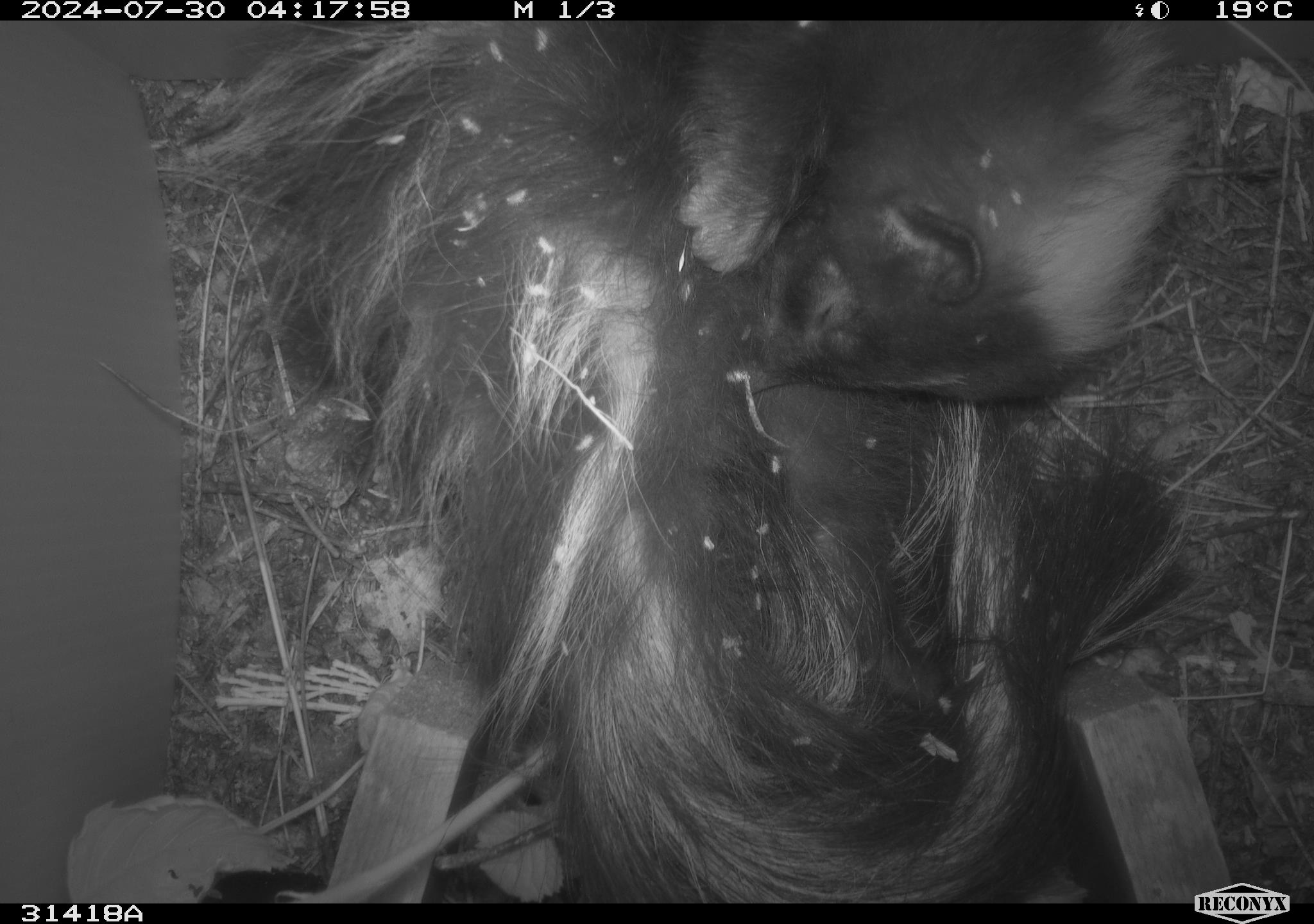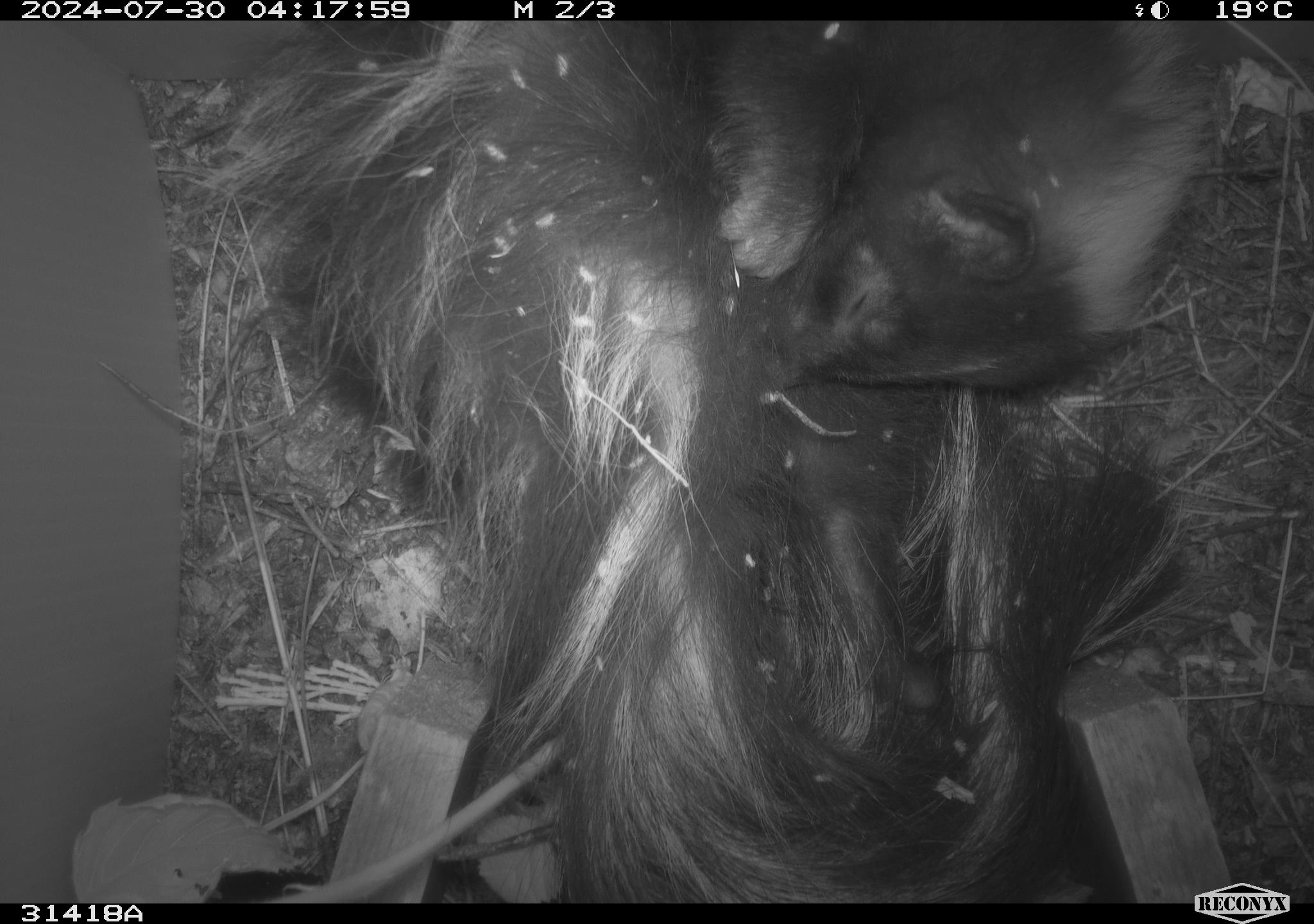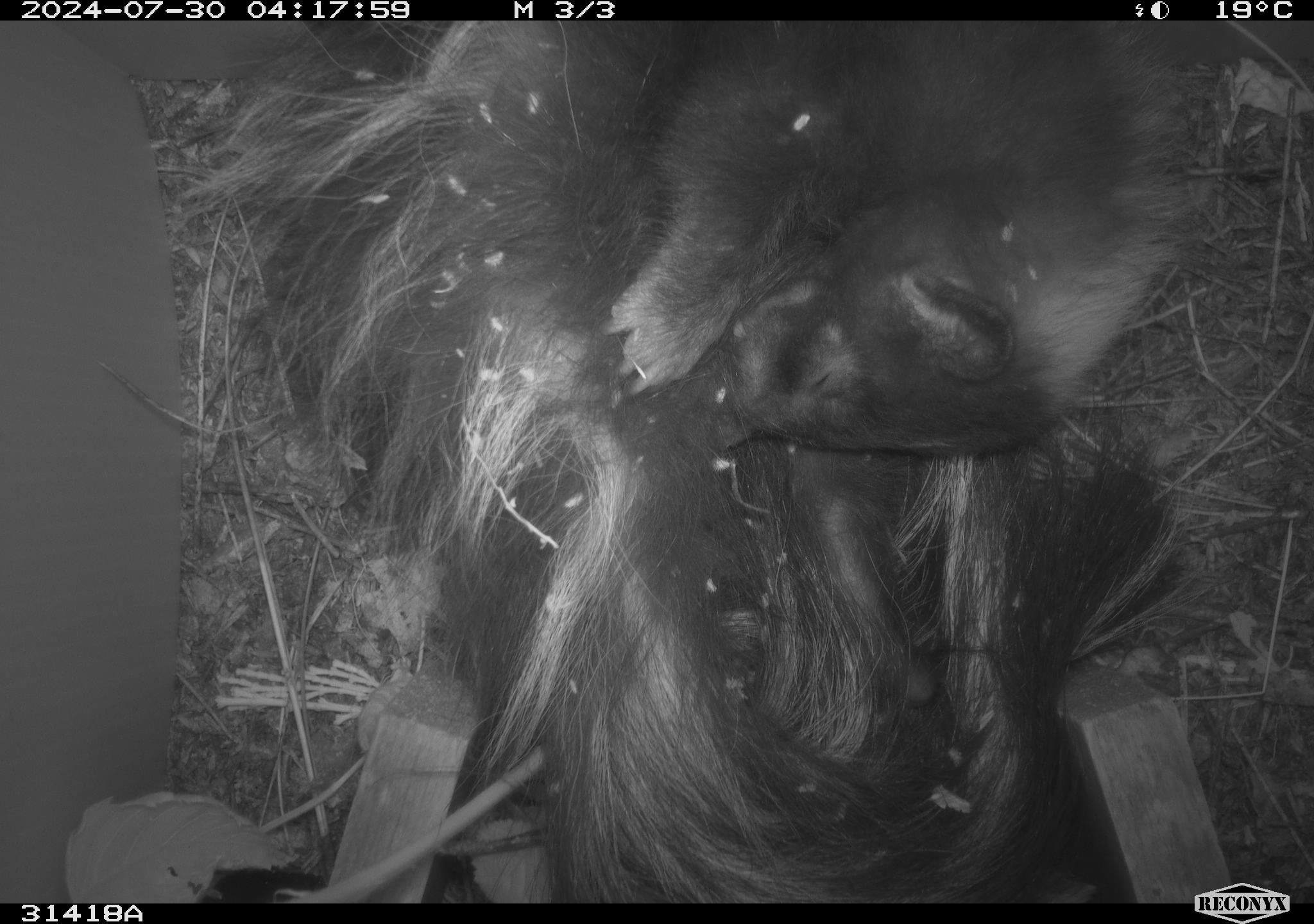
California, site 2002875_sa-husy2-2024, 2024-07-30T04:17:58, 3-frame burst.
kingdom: Animalia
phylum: Chordata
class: Mammalia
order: Carnivora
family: Mephitidae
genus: Mephitis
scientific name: Mephitis mephitis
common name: striped skunk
Striped skunk (Mephitis mephitis).